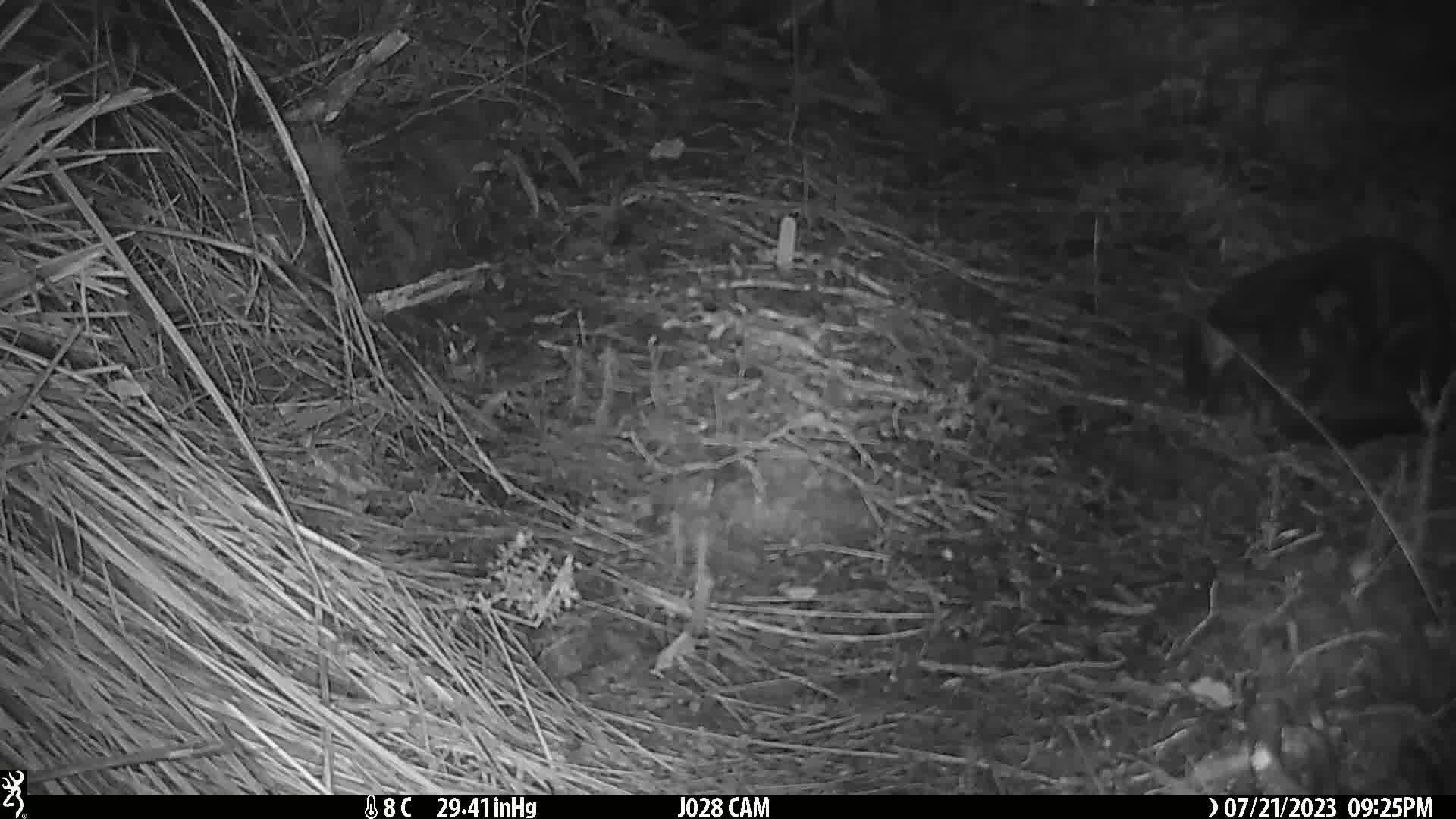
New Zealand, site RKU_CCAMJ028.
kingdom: Animalia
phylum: Chordata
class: Mammalia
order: Carnivora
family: Felidae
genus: Felis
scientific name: Felis catus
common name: domestic cat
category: cat